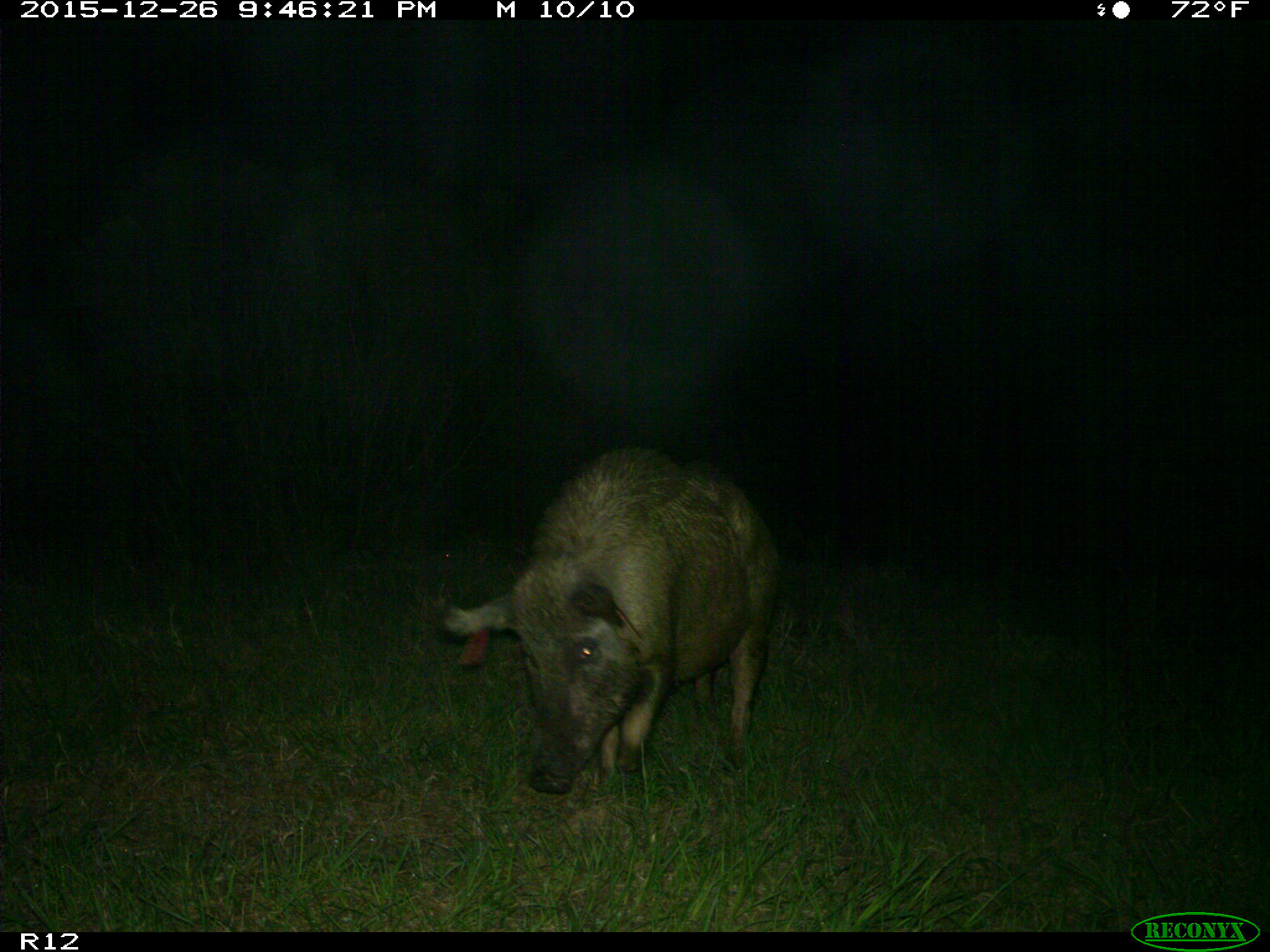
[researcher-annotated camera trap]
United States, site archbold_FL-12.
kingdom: Animalia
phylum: Chordata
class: Mammalia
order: Artiodactyla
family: Suidae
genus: Sus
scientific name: Sus scrofa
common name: wild boar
Sus scrofa (wild boar).